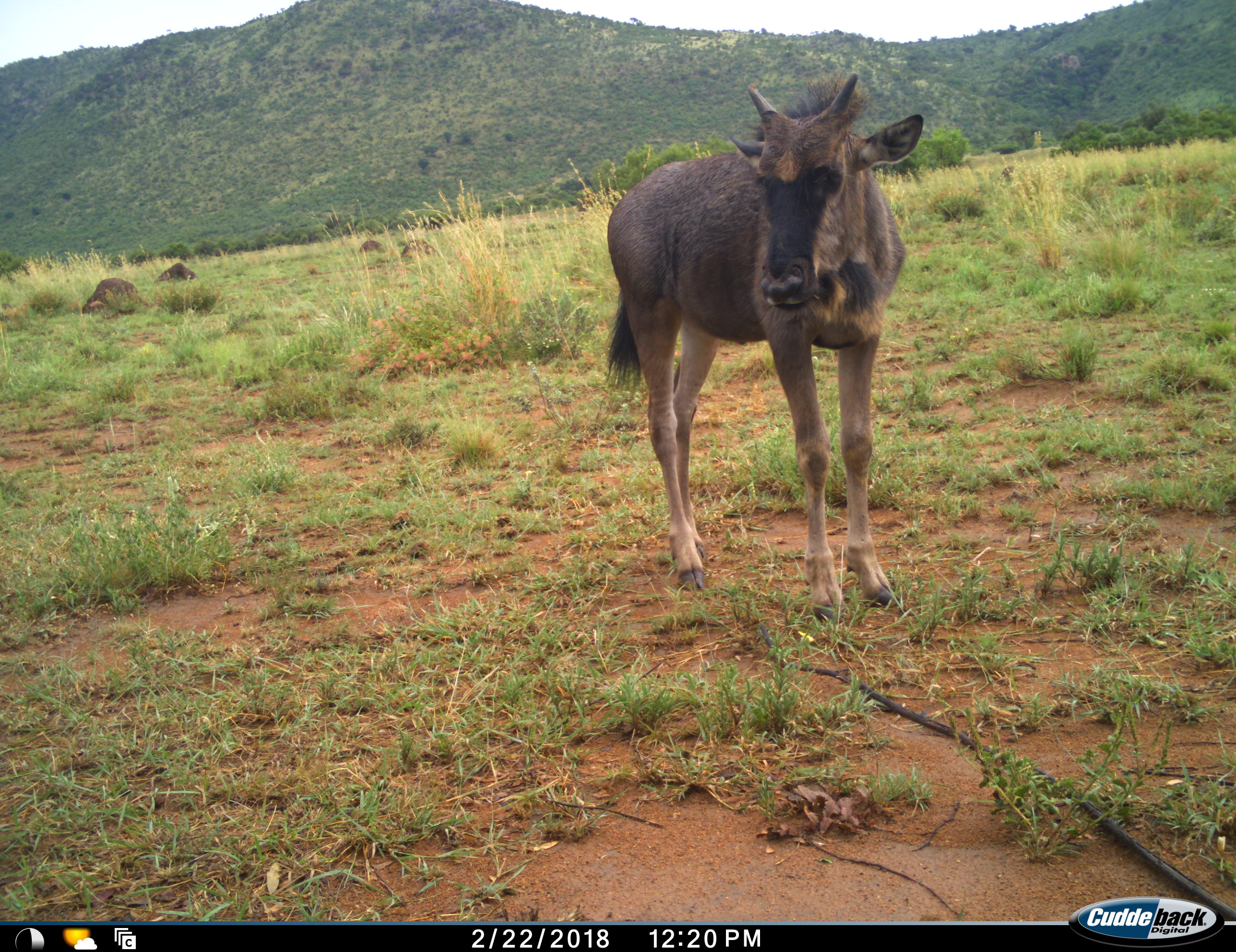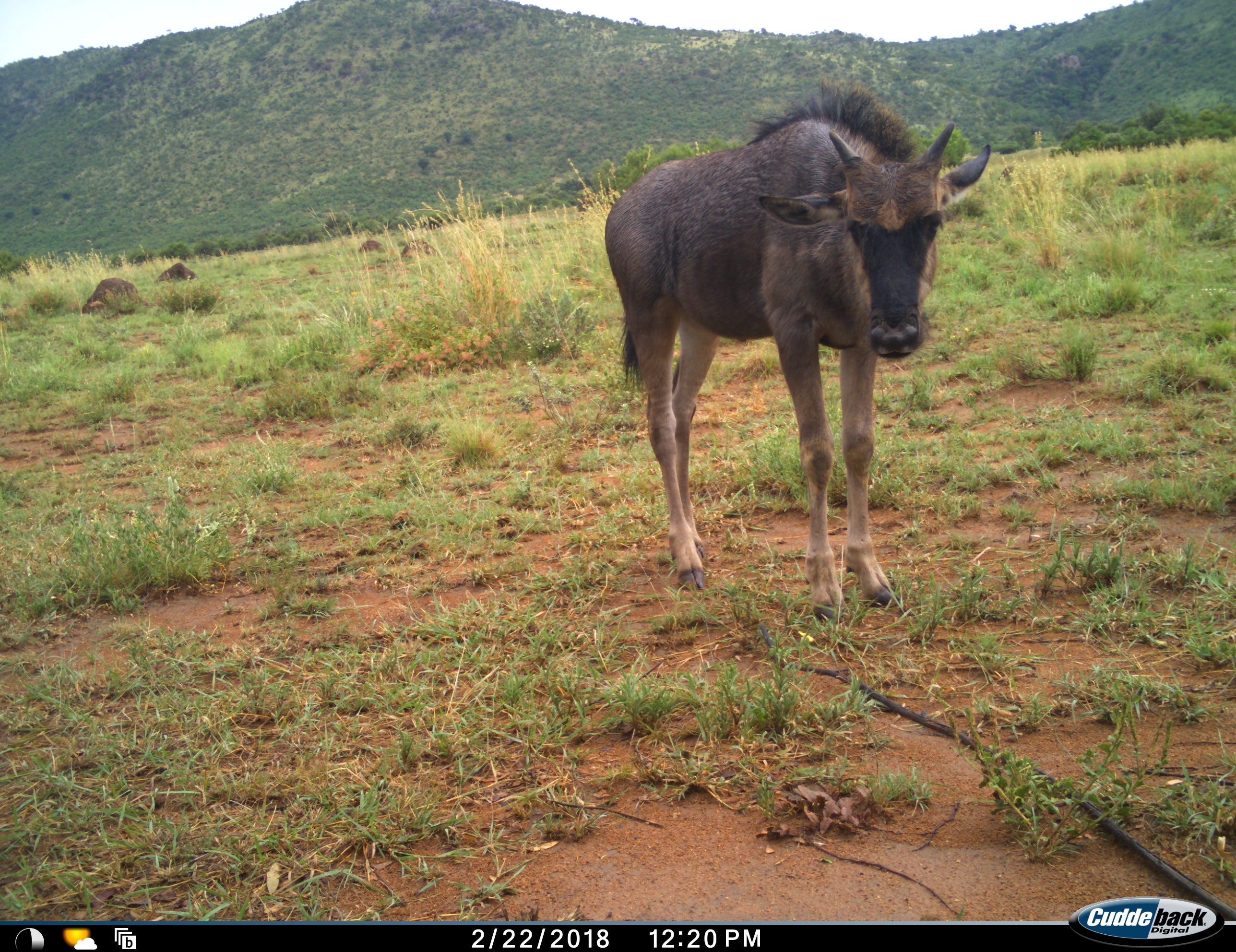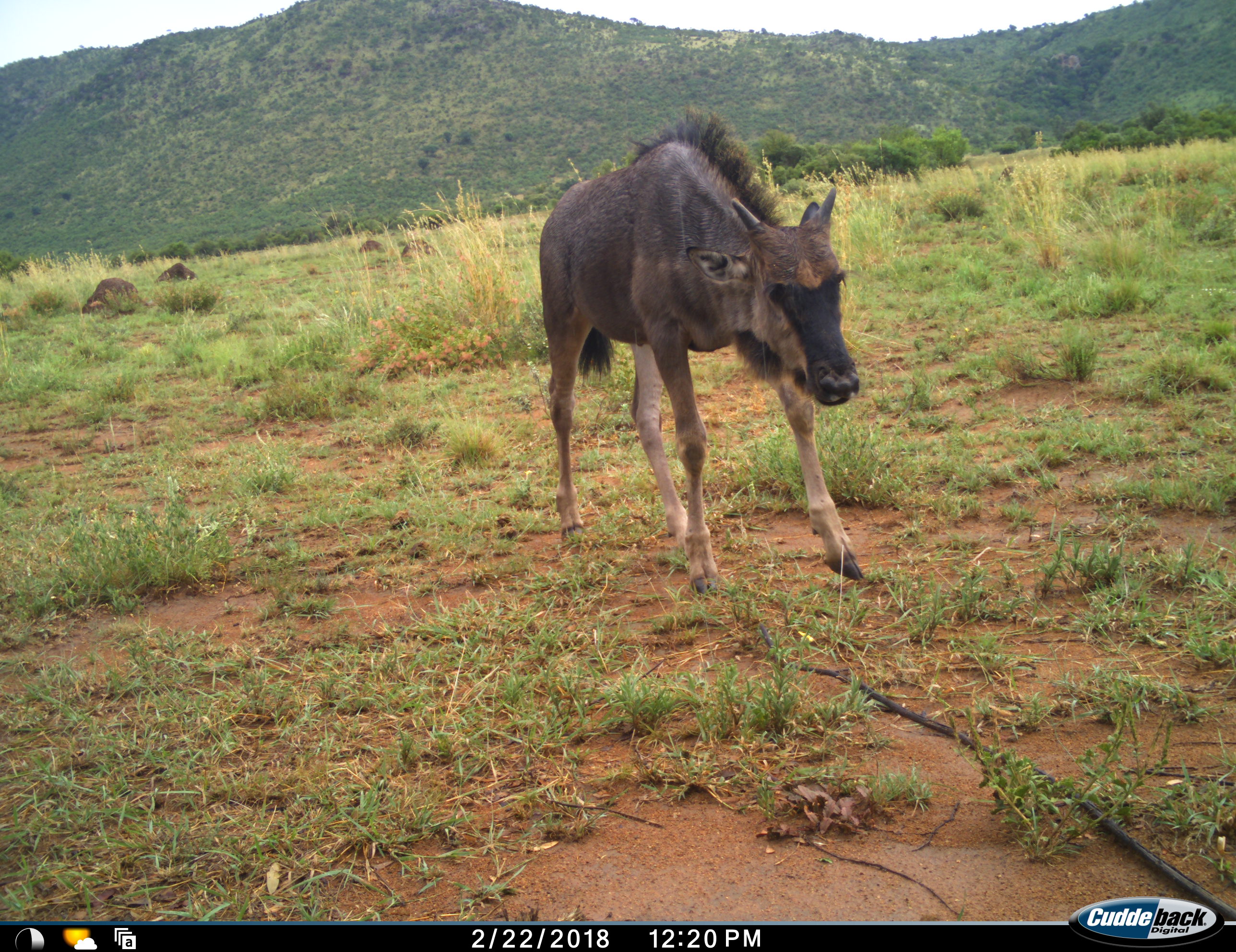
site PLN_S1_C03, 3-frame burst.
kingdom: Animalia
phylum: Chordata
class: Mammalia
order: Artiodactyla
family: Bovidae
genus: Connochaetes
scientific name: Connochaetes taurinus taurinus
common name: blue wildebeest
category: wildebeestblue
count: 1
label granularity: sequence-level